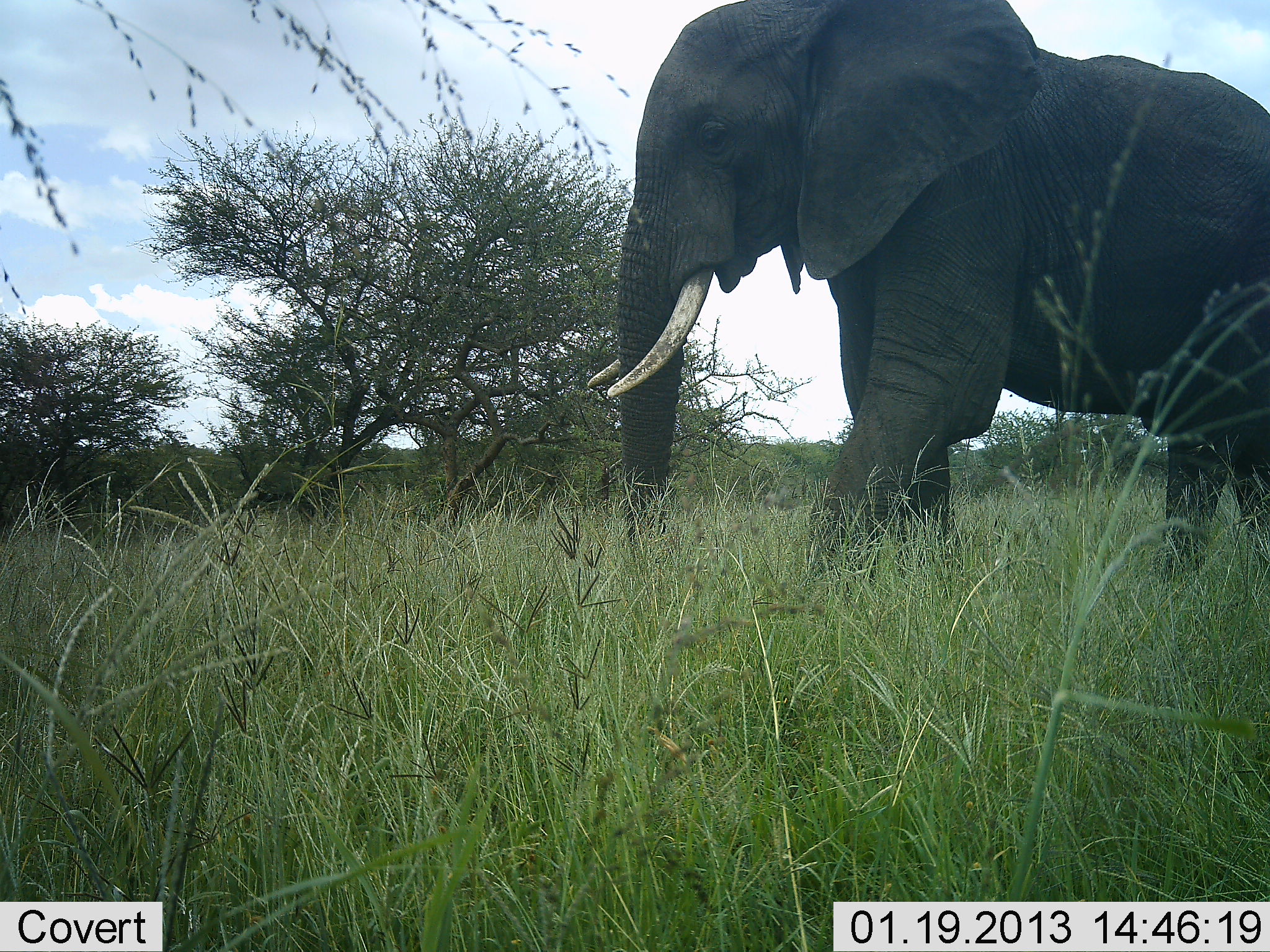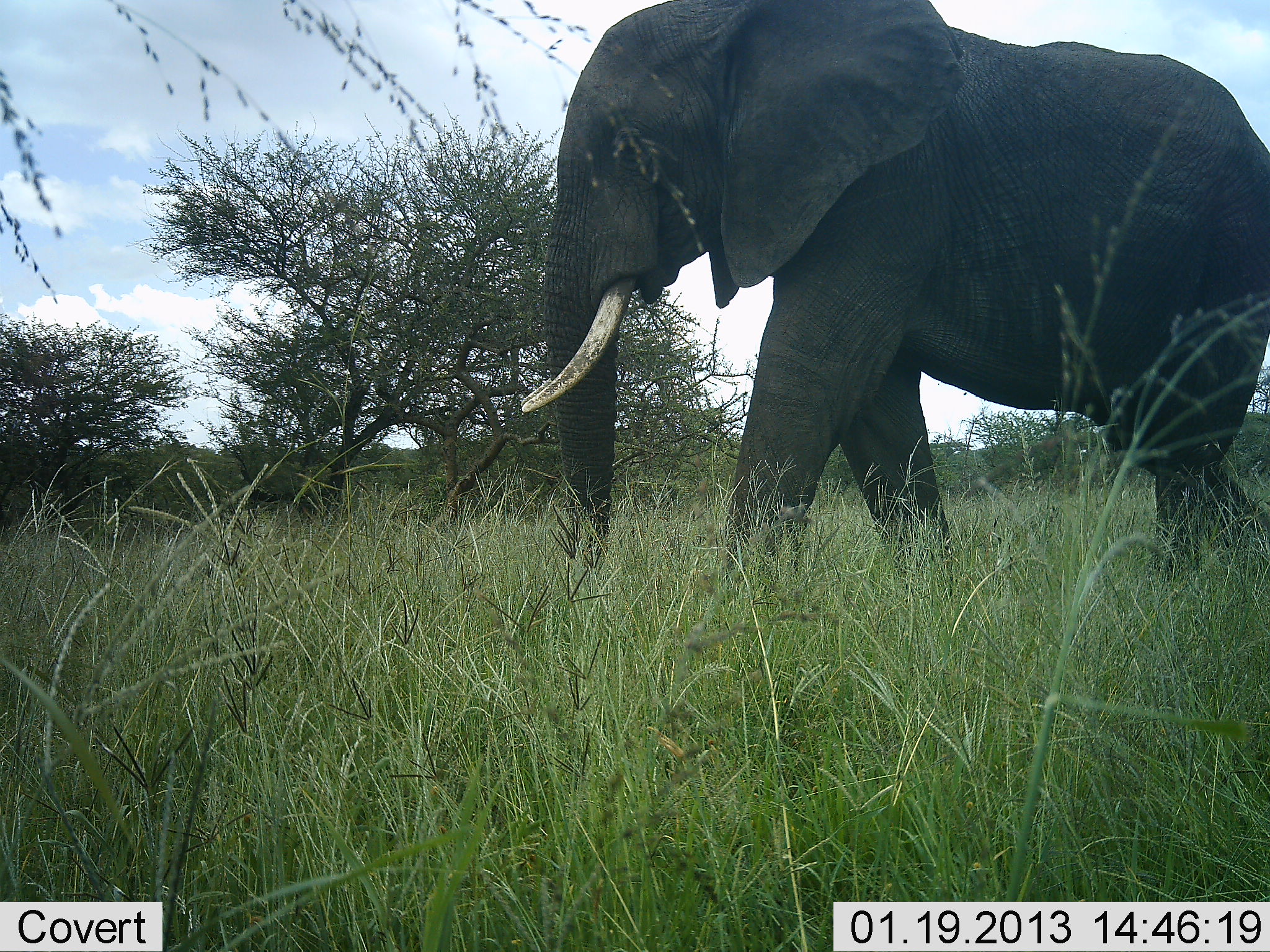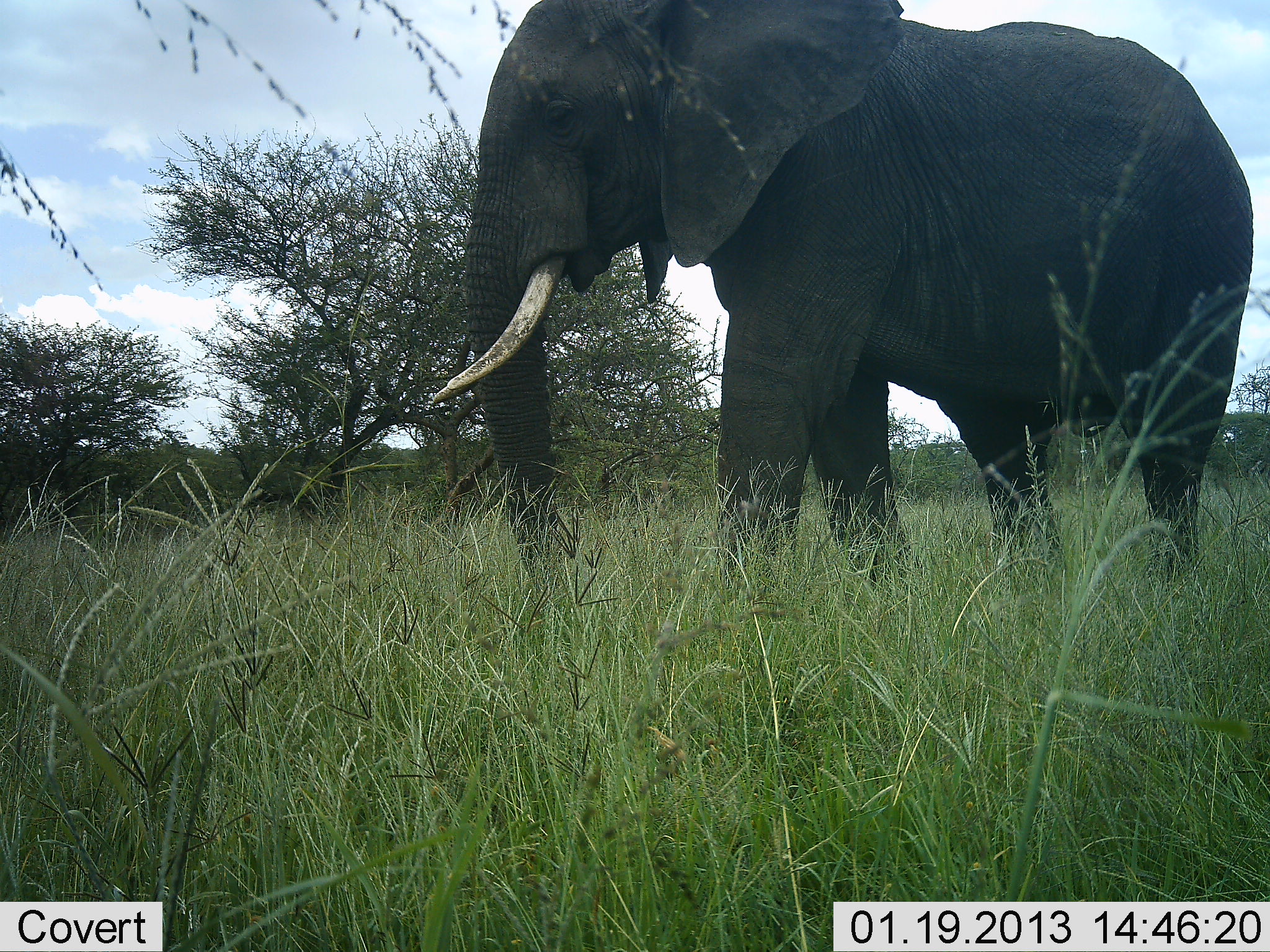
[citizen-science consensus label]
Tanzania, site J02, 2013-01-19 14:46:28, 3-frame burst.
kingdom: Animalia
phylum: Chordata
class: Mammalia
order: Proboscidea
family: Elephantidae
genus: Loxodonta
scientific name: Loxodonta africana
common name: african bush elephant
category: elephant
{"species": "elephant (african bush elephant) (Loxodonta africana)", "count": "1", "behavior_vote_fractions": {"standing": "11%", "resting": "0%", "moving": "93%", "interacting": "0%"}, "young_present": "0%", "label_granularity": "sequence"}